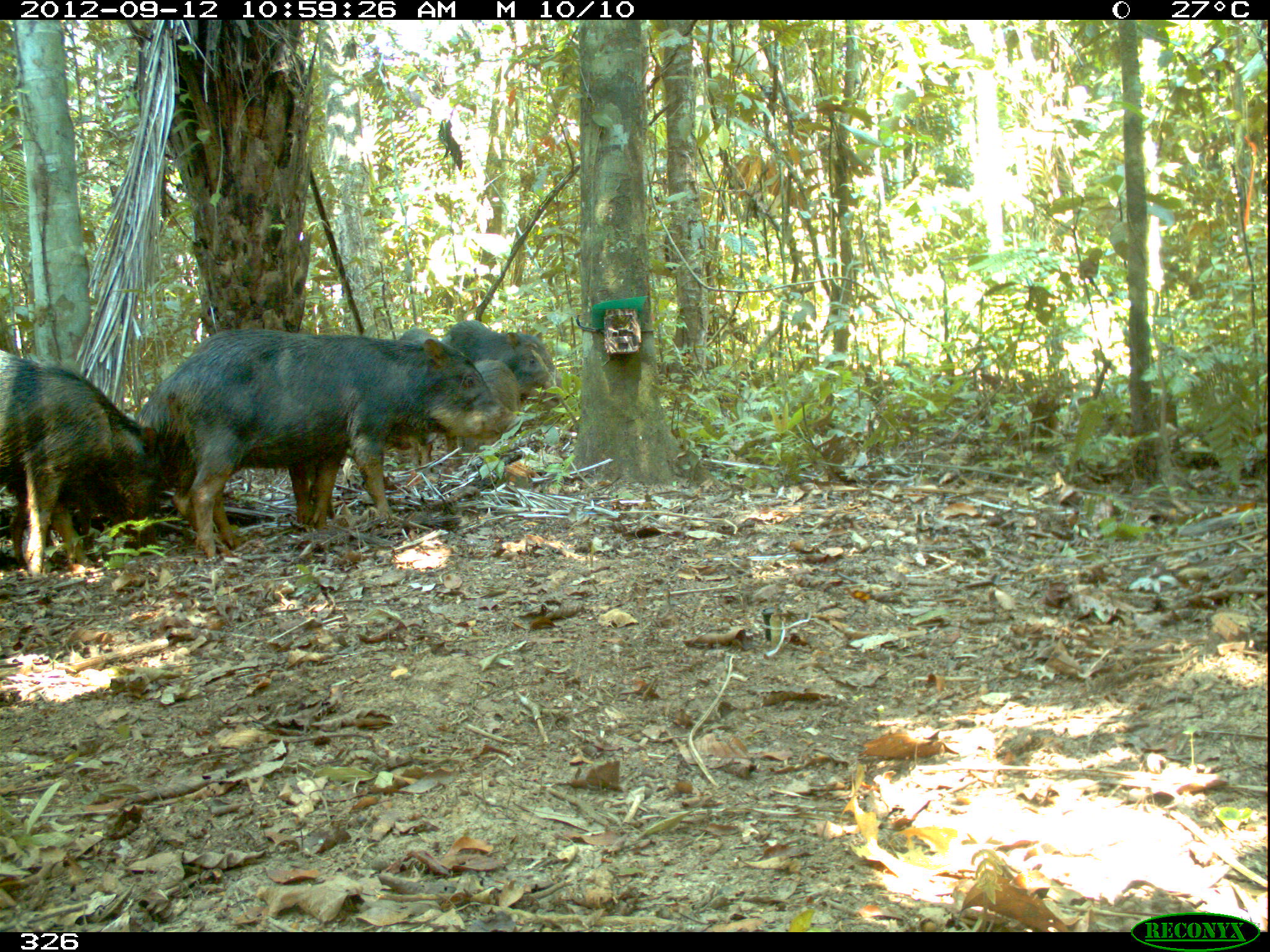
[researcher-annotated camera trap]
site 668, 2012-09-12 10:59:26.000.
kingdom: Animalia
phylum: Chordata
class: Mammalia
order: Artiodactyla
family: Tayassuidae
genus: Tayassu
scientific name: Tayassu pecari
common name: white-lipped peccary